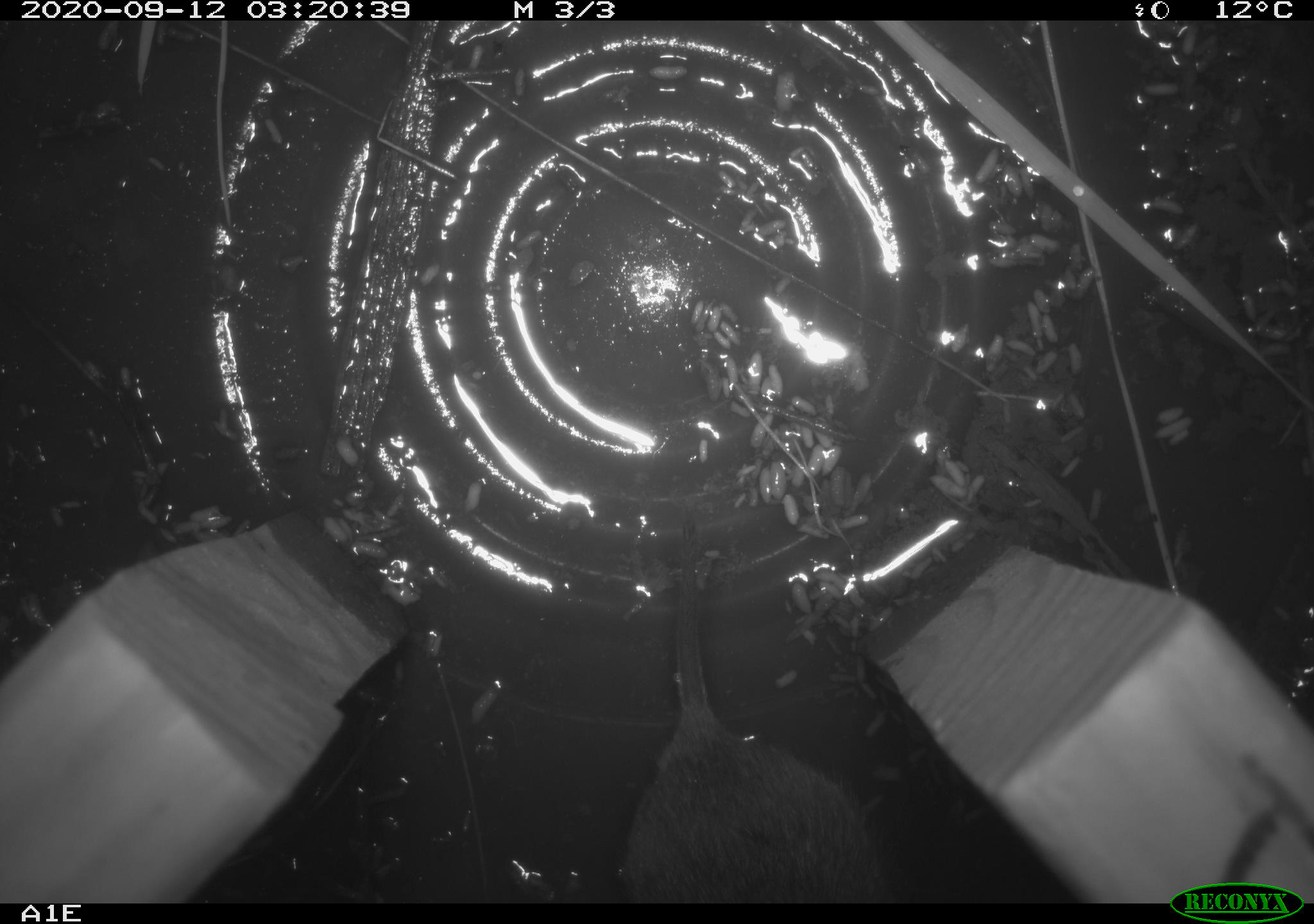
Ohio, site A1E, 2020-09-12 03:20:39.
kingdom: Animalia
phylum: Chordata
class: Mammalia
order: Rodentia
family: Cricetidae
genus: Microtus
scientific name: Microtus pennsylvanicus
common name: meadow vole